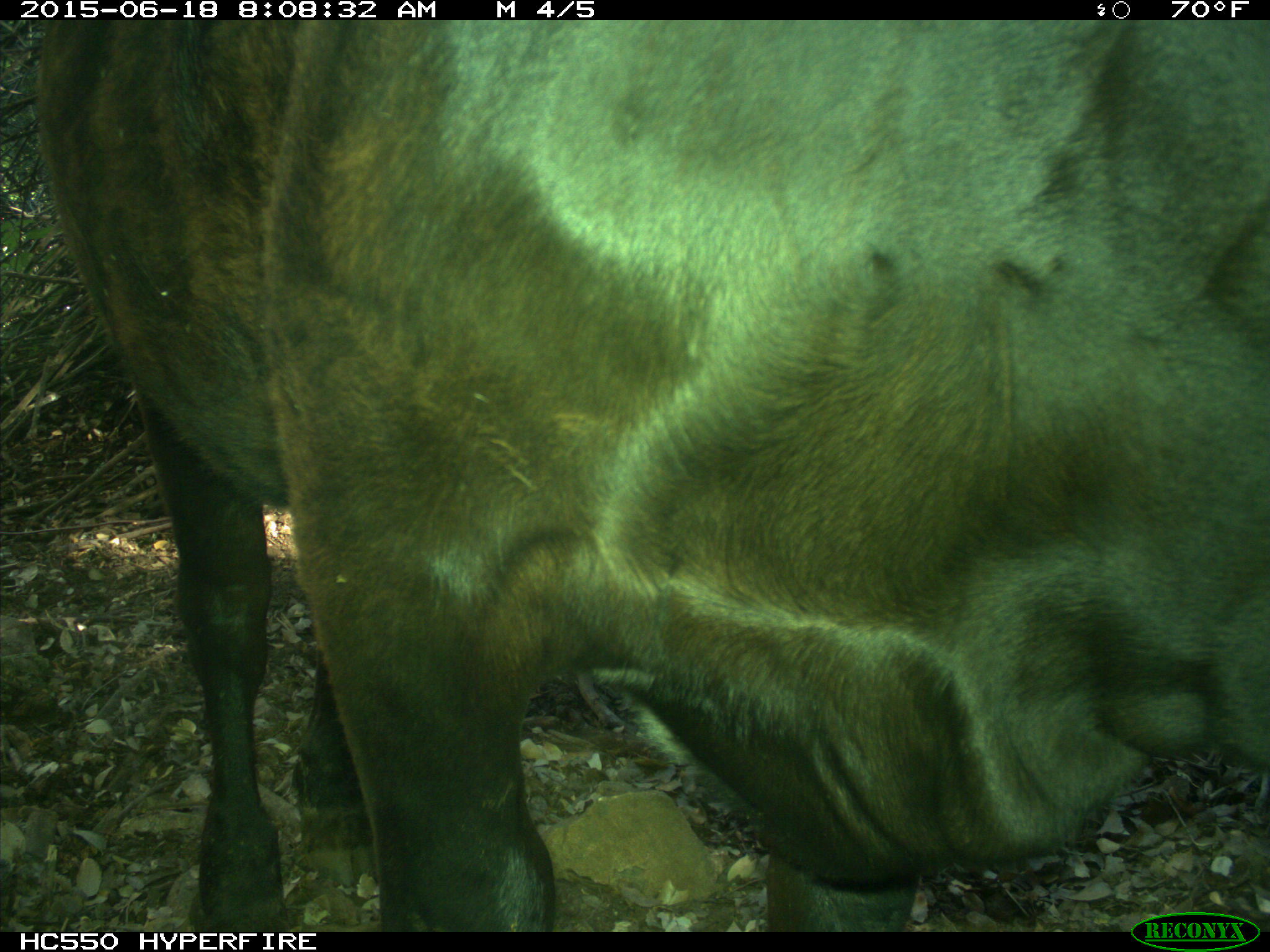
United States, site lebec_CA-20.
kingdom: Animalia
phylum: Chordata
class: Mammalia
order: Artiodactyla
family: Bovidae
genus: Bos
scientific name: Bos taurus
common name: domestic cow